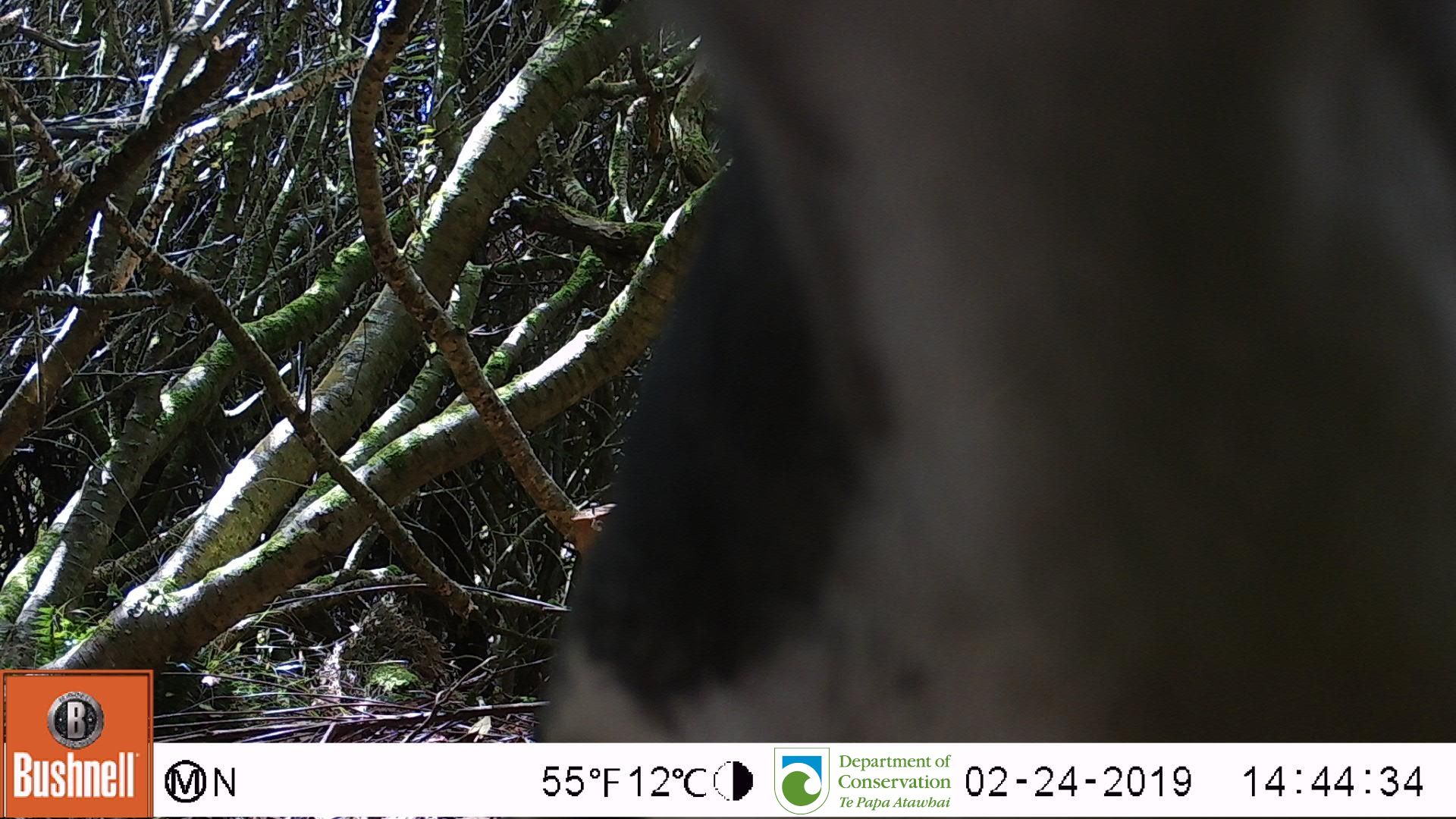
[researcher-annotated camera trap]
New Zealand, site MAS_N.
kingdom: Animalia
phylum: Chordata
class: Aves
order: Sphenisciformes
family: Spheniscidae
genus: Megadyptes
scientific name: Megadyptes antipodes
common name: yellow-eyed penguin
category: yellow eyed penguin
Yellow eyed penguin (yellow-eyed penguin) (Megadyptes antipodes).